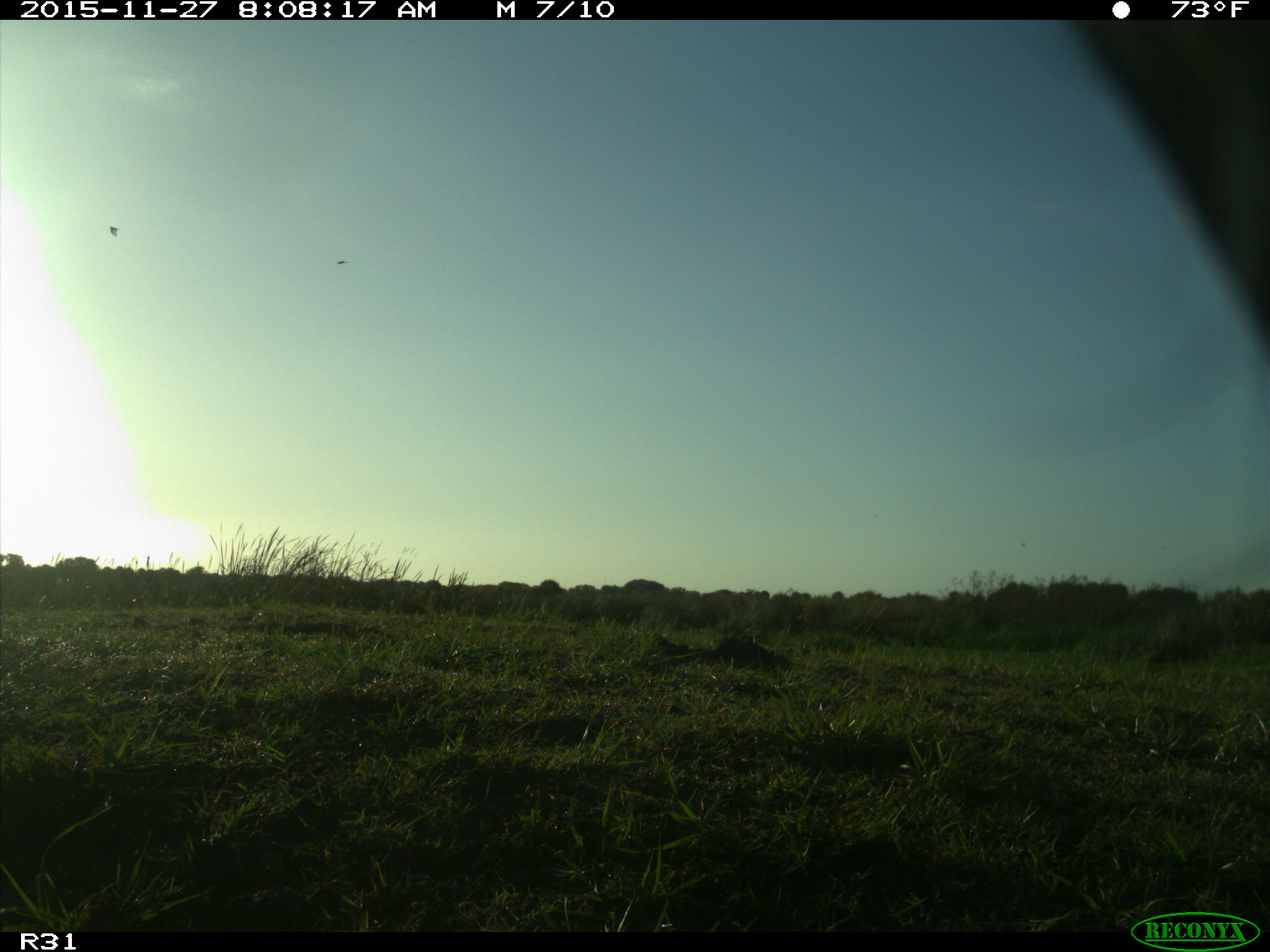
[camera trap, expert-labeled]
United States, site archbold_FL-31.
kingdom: Animalia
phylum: Chordata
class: Mammalia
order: Artiodactyla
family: Bovidae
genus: Bos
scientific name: Bos taurus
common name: domestic cow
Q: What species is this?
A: Bos taurus (domestic cow).